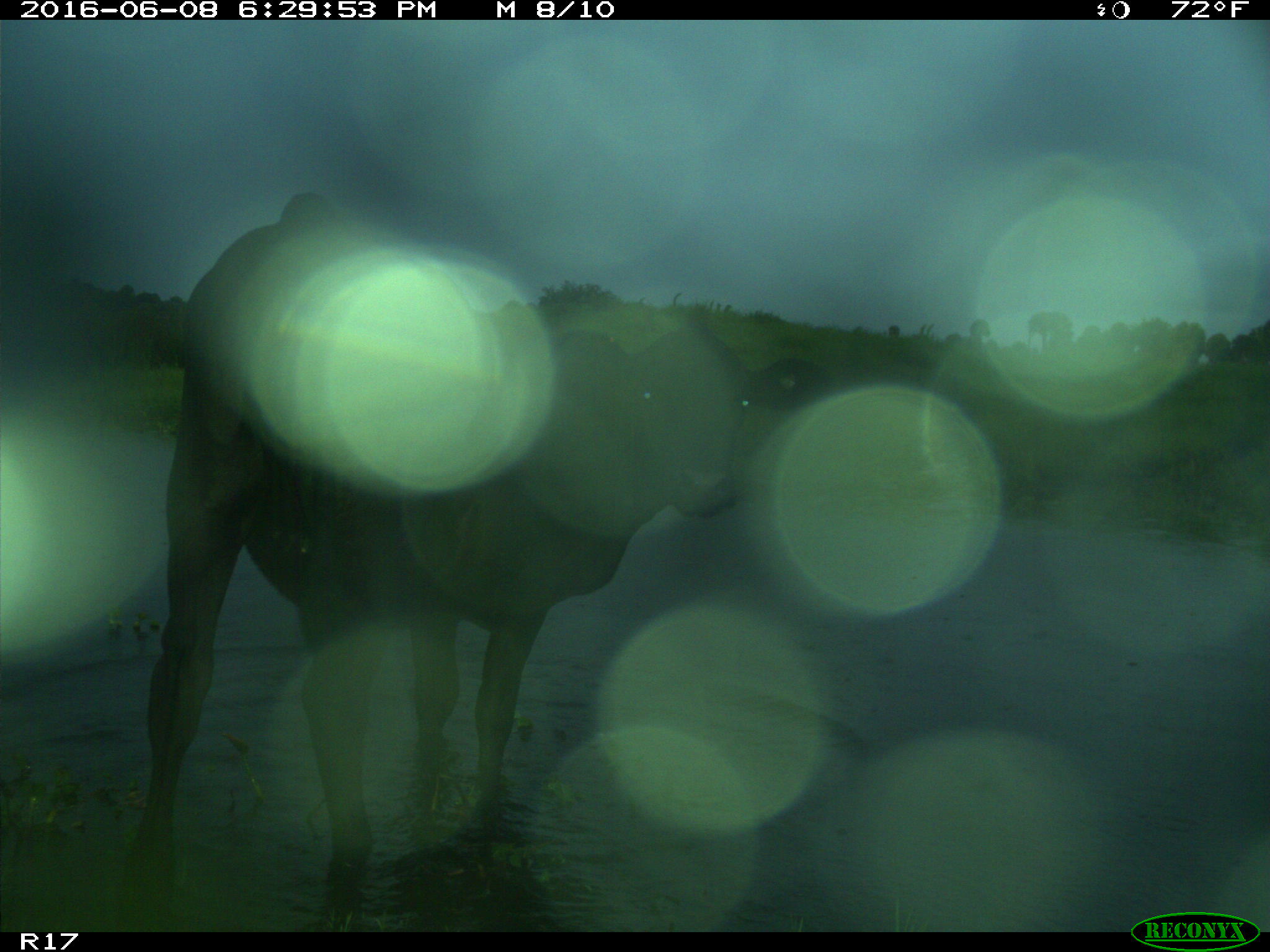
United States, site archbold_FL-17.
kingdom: Animalia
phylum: Chordata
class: Mammalia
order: Artiodactyla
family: Bovidae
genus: Bos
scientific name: Bos taurus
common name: domestic cow